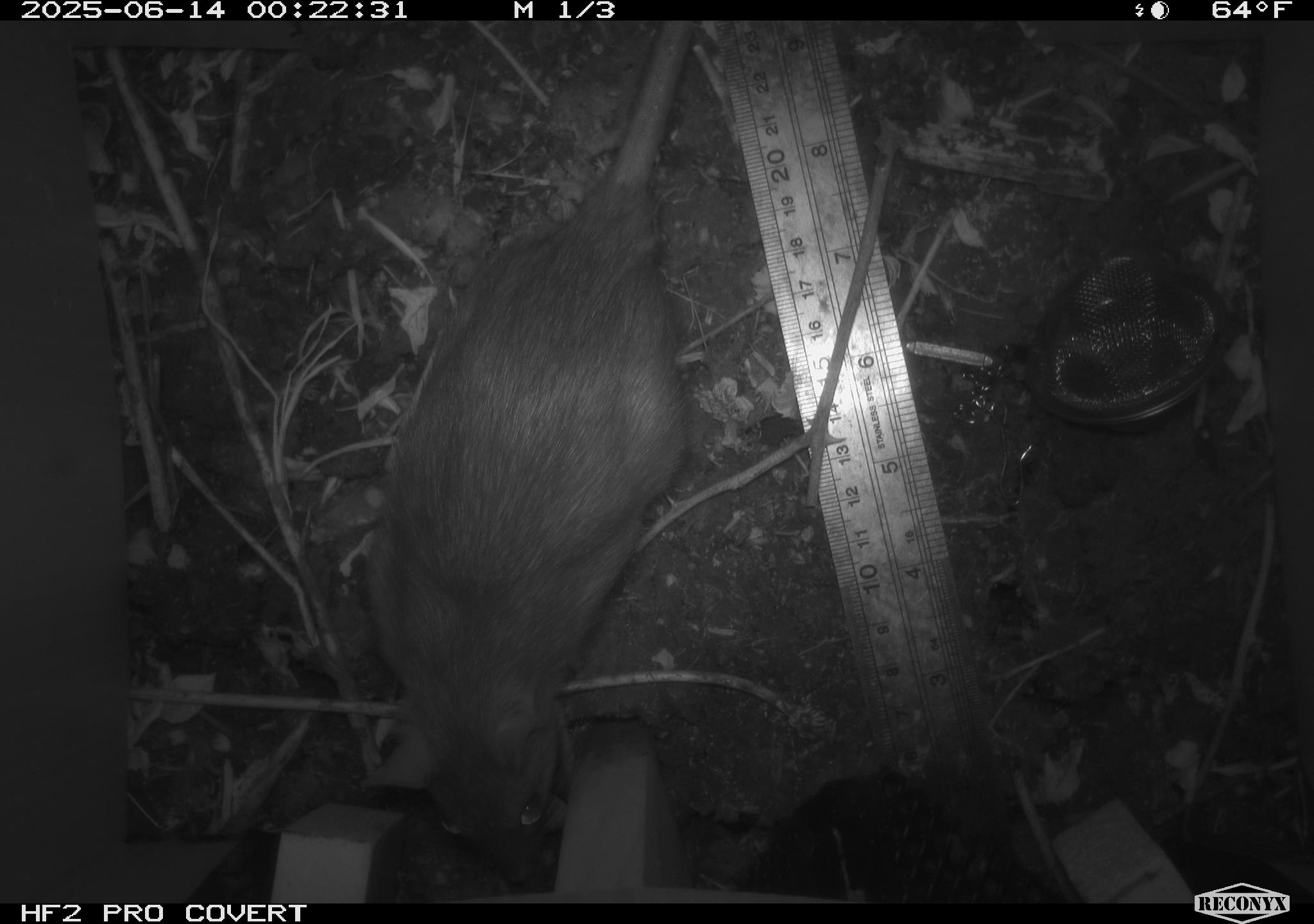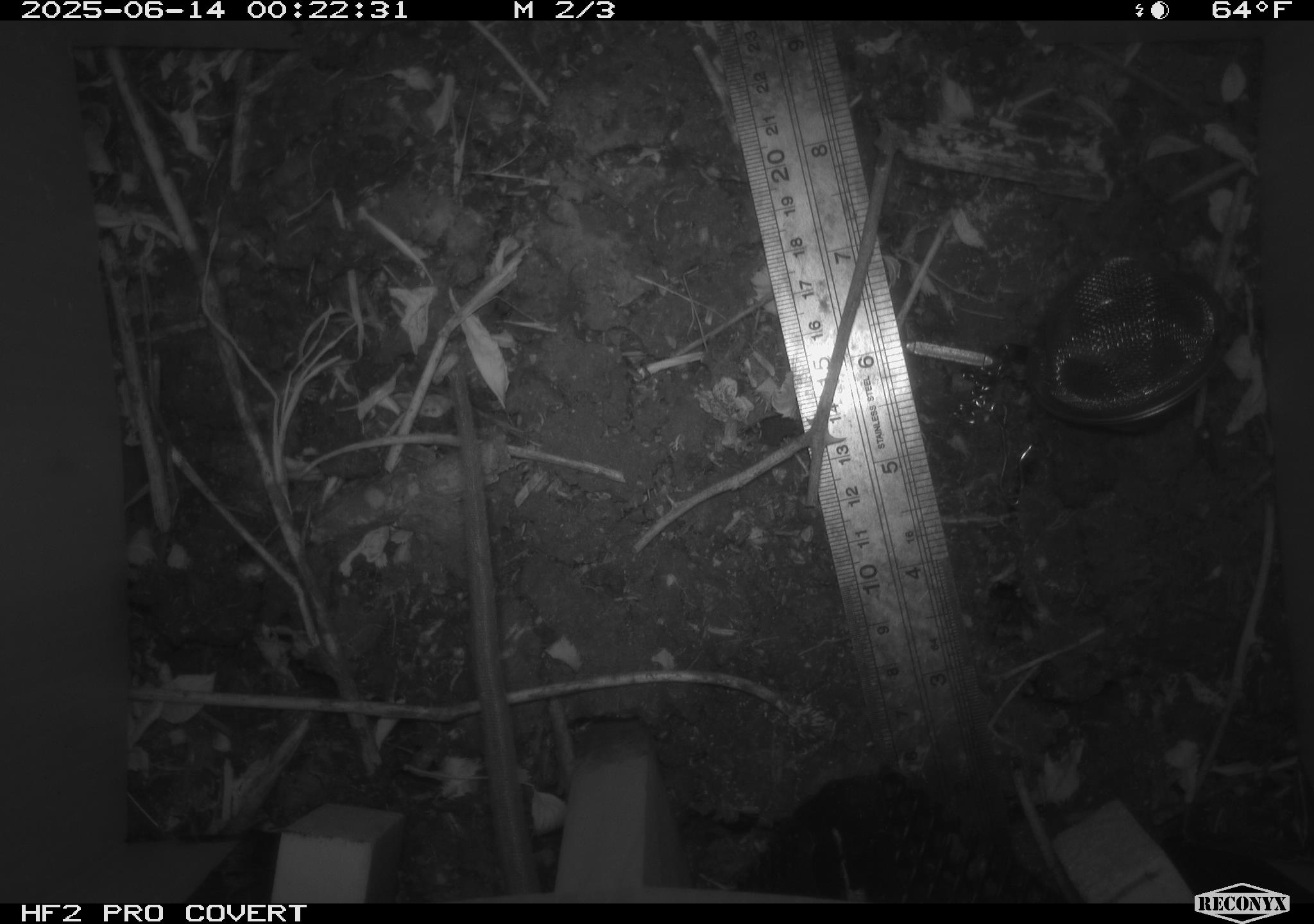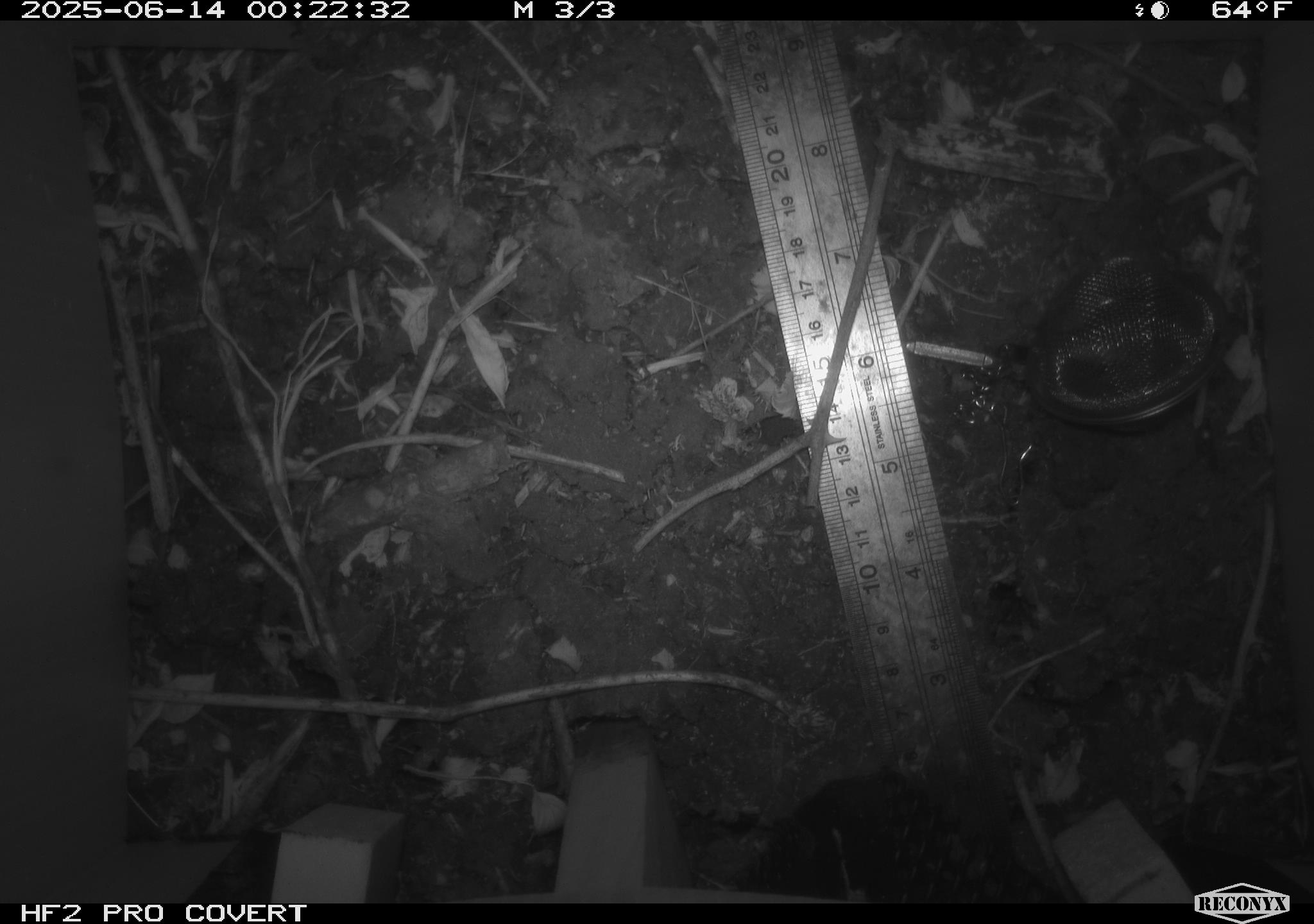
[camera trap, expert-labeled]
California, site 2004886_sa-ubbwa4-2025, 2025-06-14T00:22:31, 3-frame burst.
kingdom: Animalia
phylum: Chordata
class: Mammalia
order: Rodentia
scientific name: Rodentia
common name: rodent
Rodent (Rodentia).